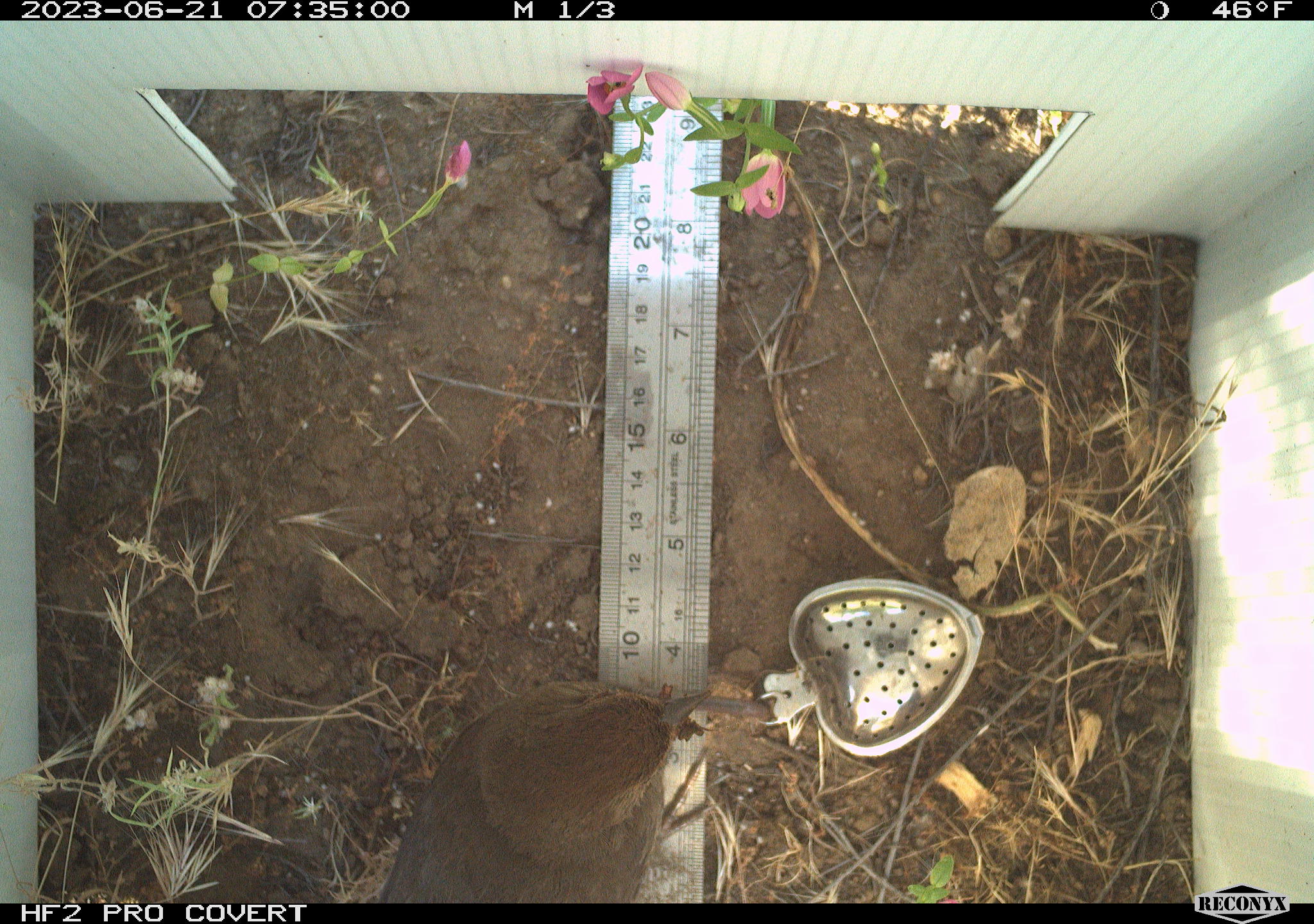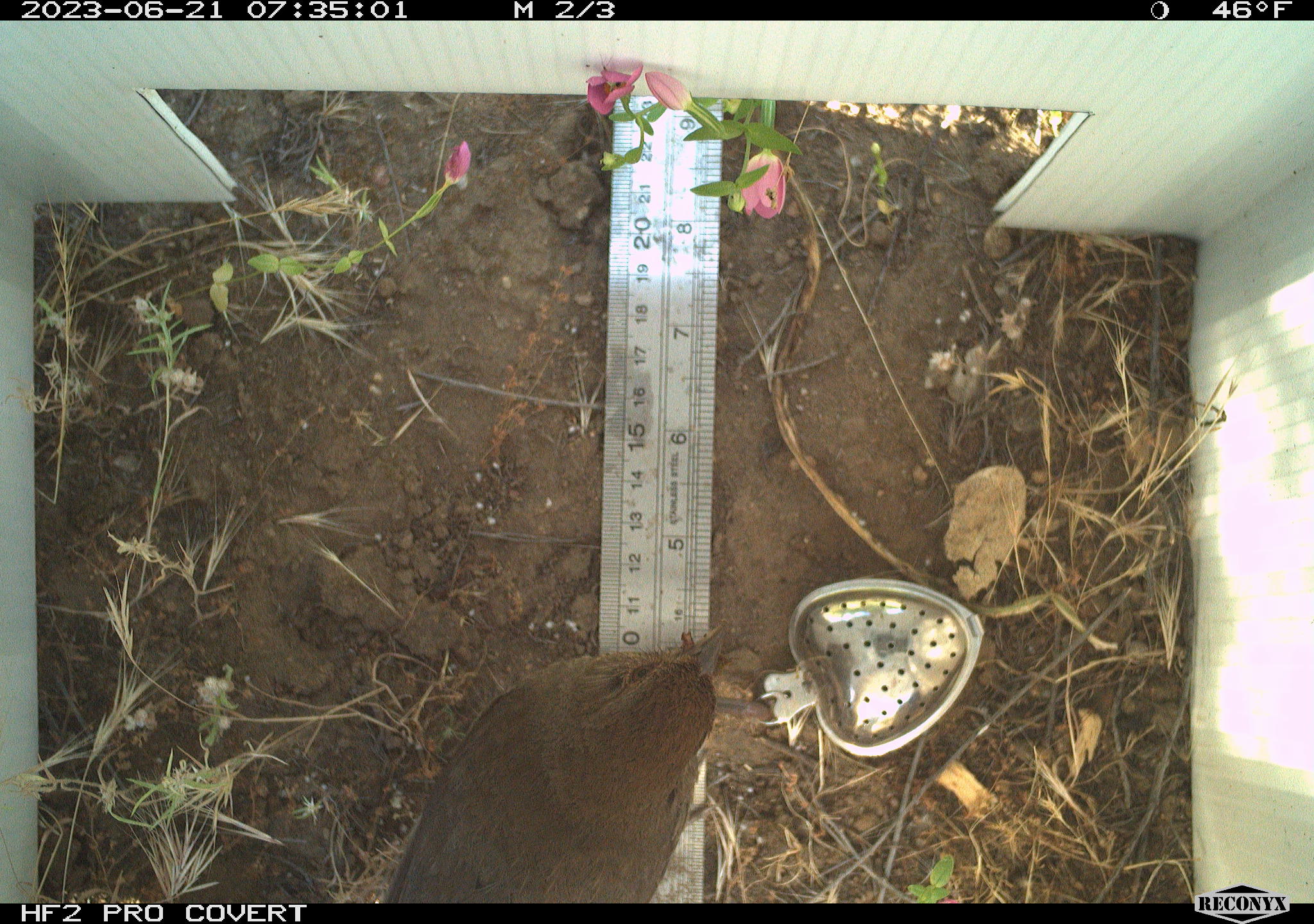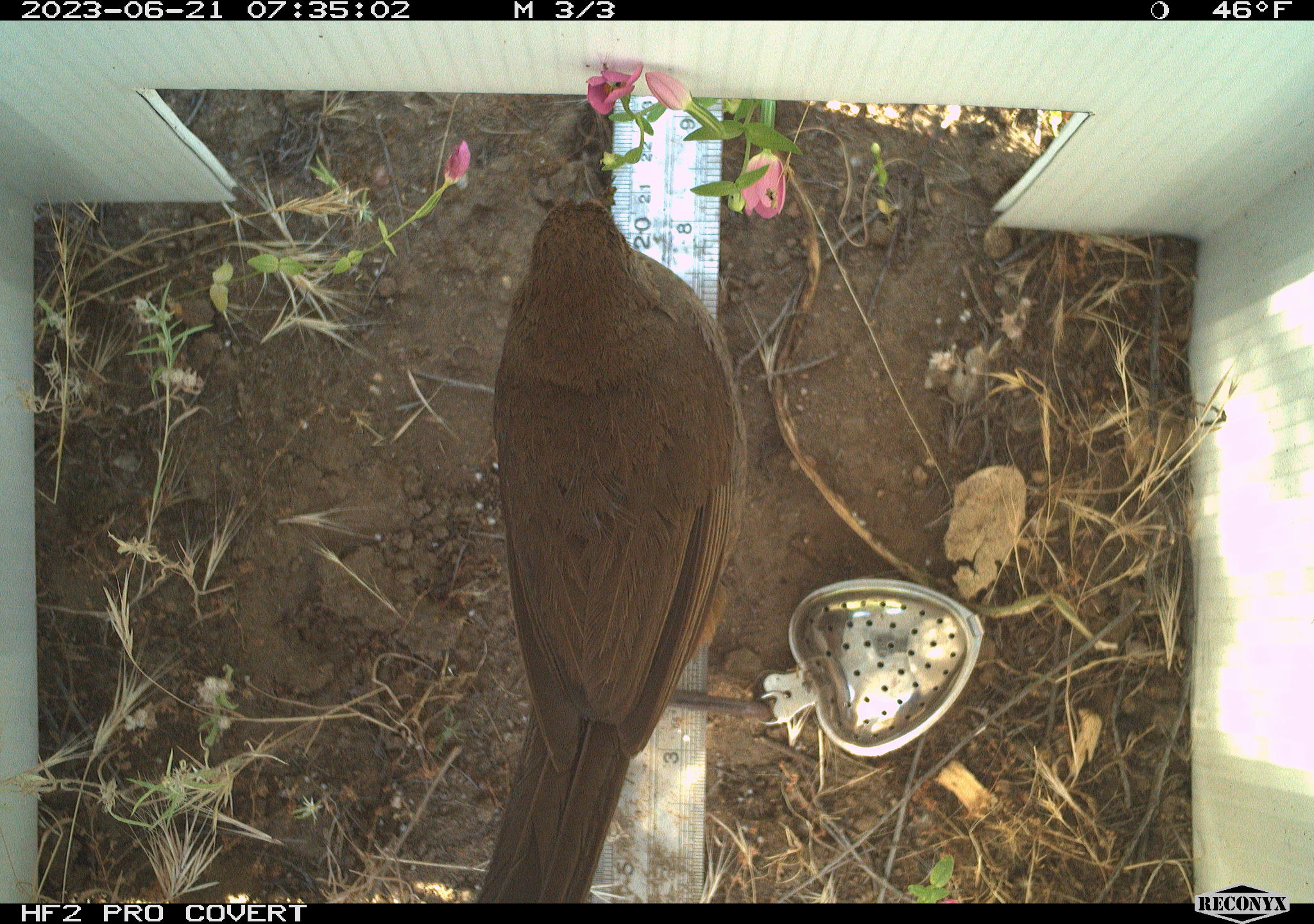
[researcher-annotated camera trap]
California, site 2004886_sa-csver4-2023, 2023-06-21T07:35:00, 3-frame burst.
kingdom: Animalia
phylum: Chordata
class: Aves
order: Passeriformes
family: Passerellidae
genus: Melozone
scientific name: Melozone crissalis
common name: california towhee